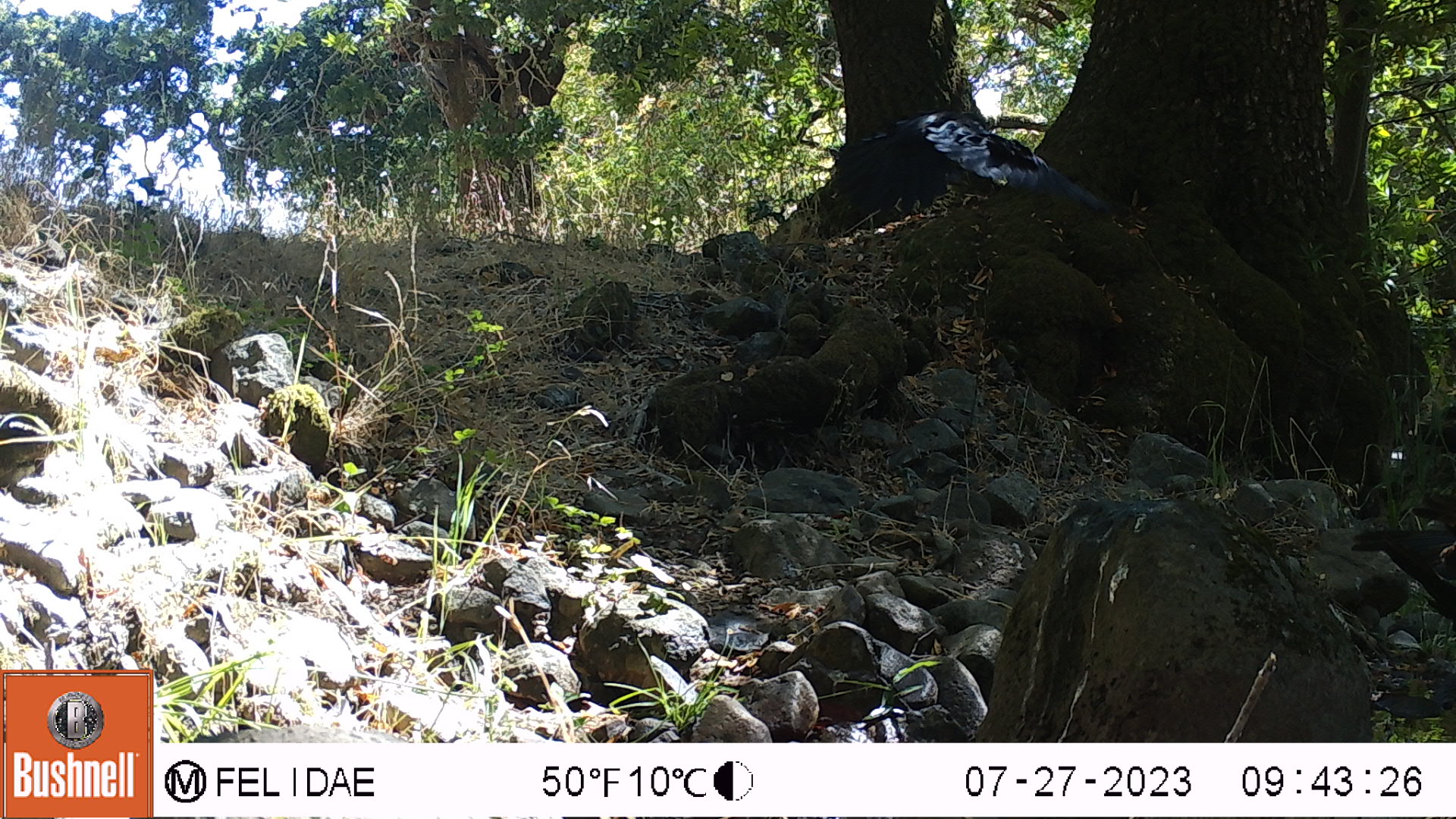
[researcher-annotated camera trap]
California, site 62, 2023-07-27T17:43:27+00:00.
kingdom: Animalia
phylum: Chordata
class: Aves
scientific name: Aves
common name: bird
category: unknown bird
Unknown bird (bird) (Aves).